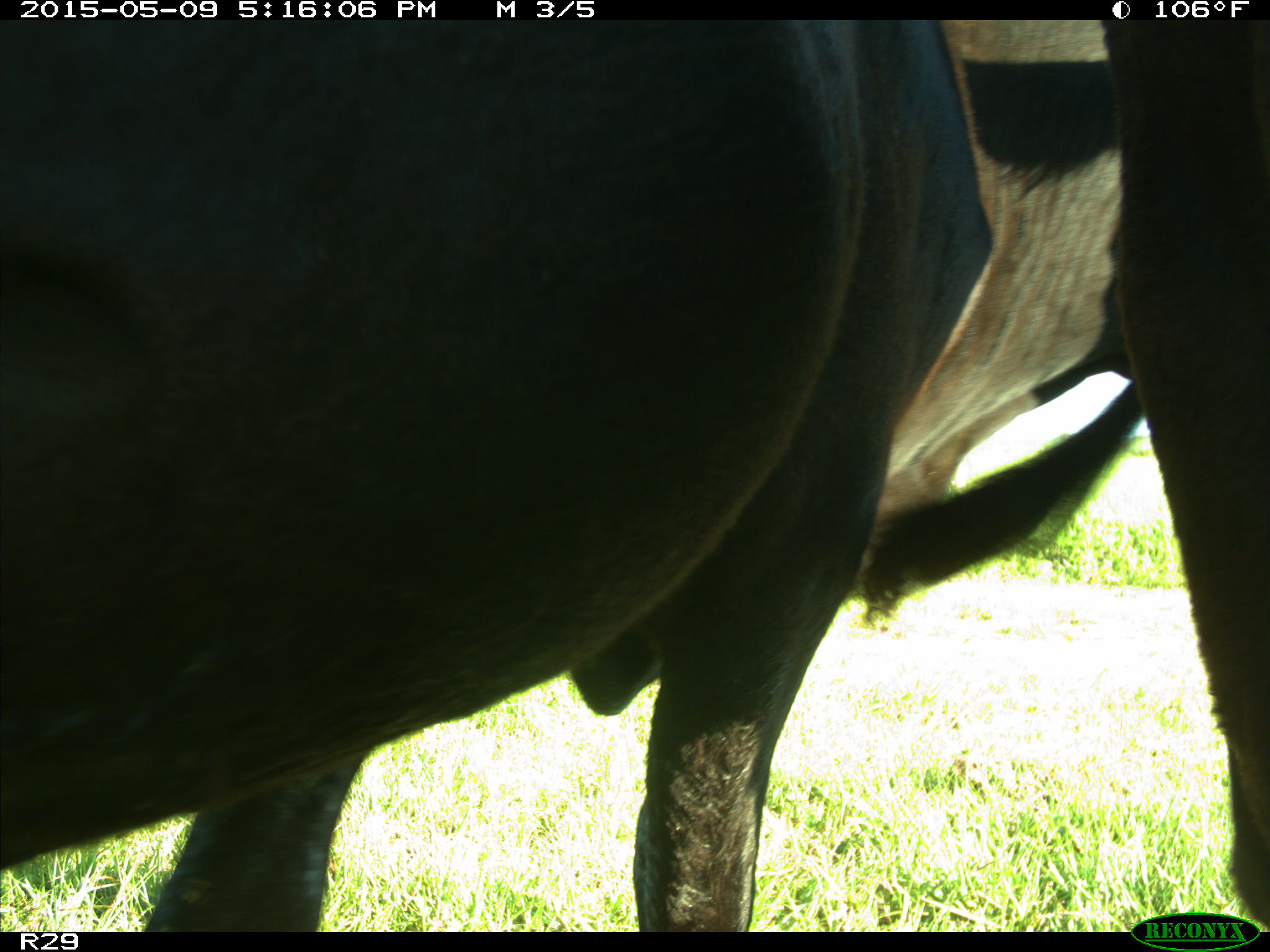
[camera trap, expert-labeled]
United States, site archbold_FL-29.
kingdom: Animalia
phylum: Chordata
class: Mammalia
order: Artiodactyla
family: Bovidae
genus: Bos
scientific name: Bos taurus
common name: domestic cow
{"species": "Bos taurus (domestic cow)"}